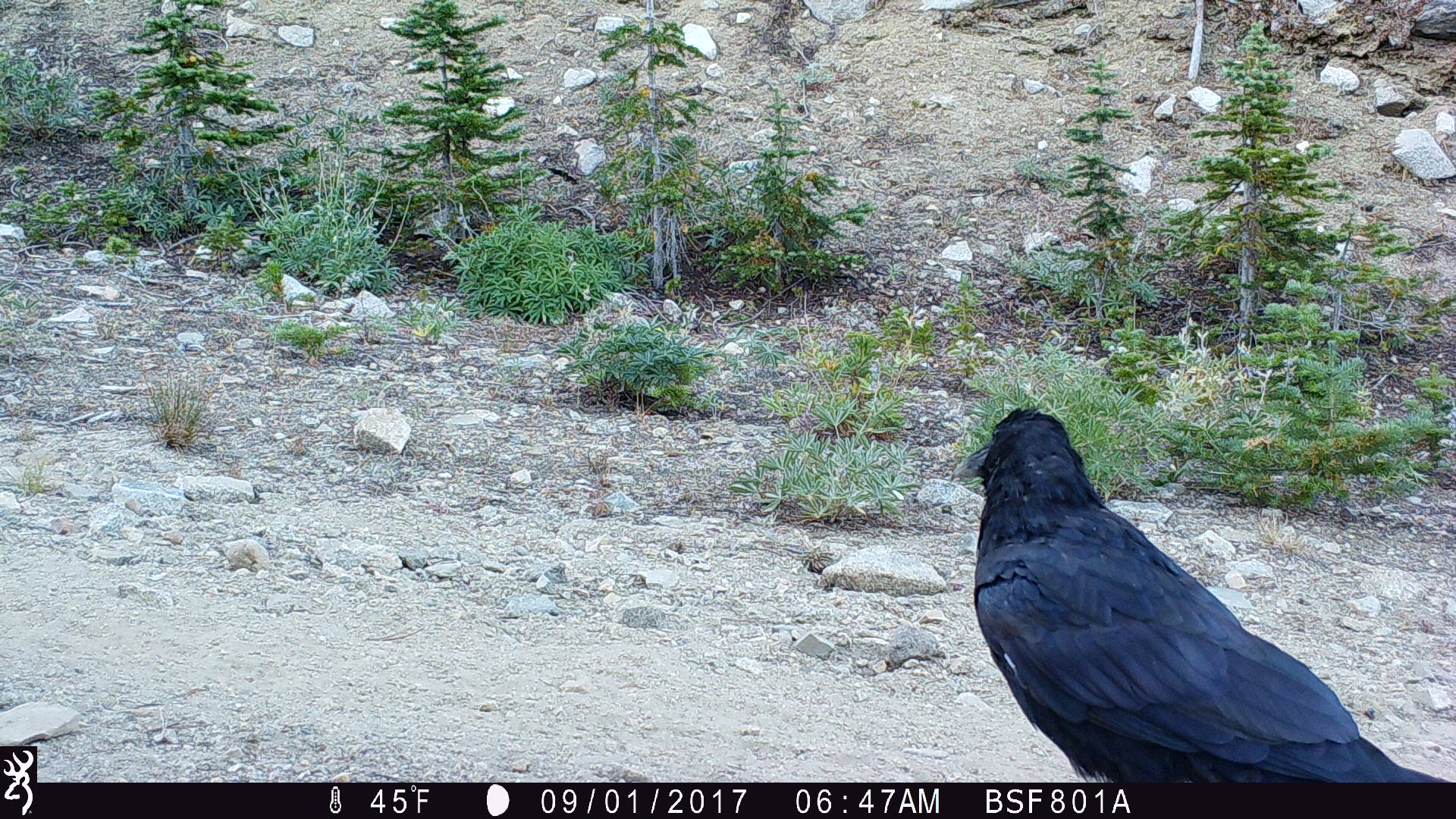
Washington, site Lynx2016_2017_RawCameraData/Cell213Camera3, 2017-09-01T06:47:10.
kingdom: Animalia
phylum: Chordata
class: Aves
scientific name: Aves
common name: birds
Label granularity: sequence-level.